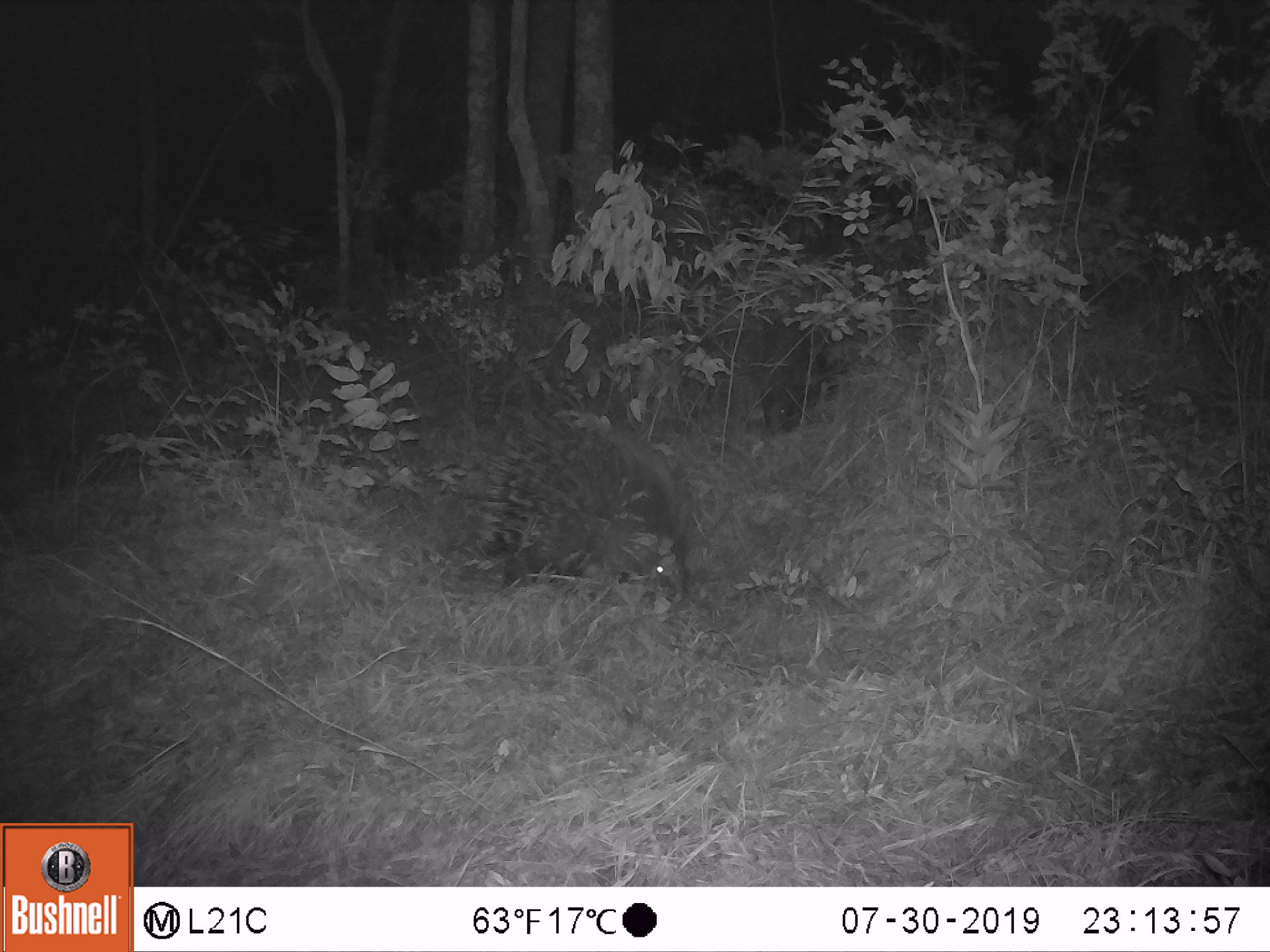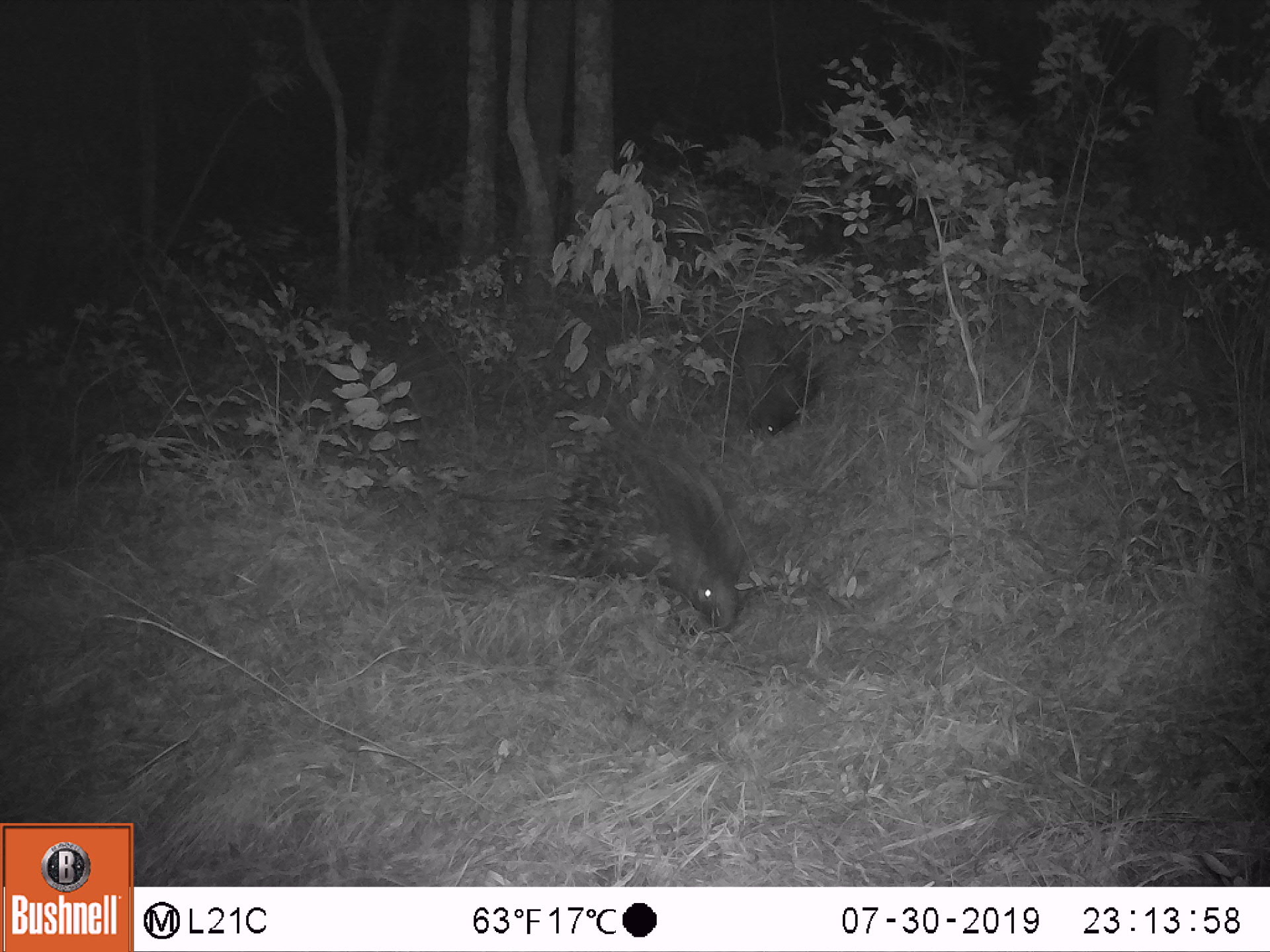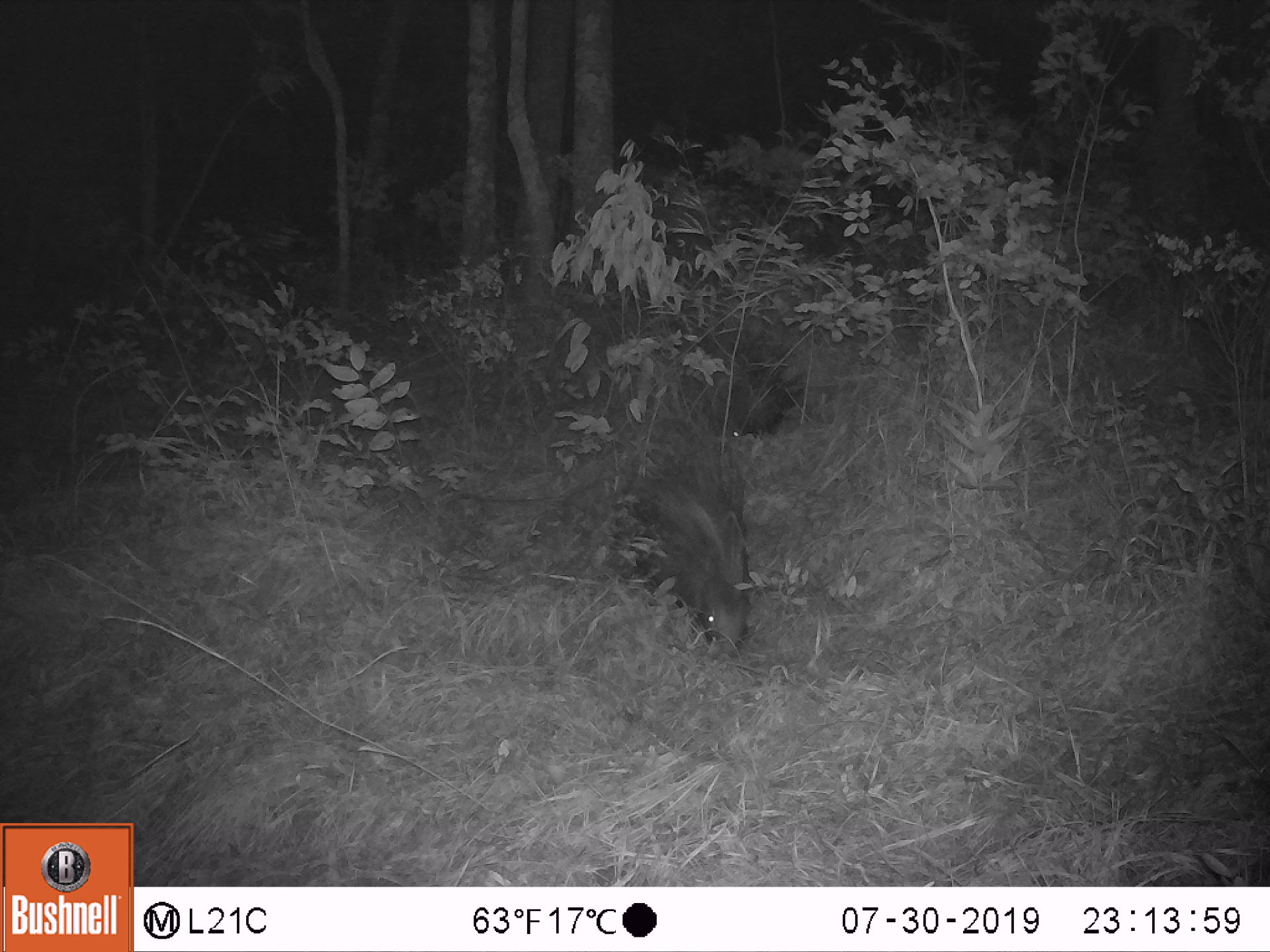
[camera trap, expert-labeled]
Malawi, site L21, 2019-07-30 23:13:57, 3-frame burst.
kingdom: Animalia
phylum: Chordata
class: Mammalia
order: Rodentia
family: Hystricidae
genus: Hystrix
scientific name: Hystrix africaeaustralis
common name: cape porcupine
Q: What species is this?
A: Cape porcupine (Hystrix africaeaustralis).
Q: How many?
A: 2.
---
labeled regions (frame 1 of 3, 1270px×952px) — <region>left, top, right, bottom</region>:
cape porcupine: <region>470, 410, 696, 599</region>; <region>754, 306, 845, 429</region>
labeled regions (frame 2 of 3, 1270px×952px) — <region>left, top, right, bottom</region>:
cape porcupine: <region>528, 414, 754, 633</region>; <region>744, 325, 838, 439</region>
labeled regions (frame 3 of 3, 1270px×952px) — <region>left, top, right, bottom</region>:
cape porcupine: <region>595, 434, 759, 658</region>; <region>717, 345, 811, 446</region>